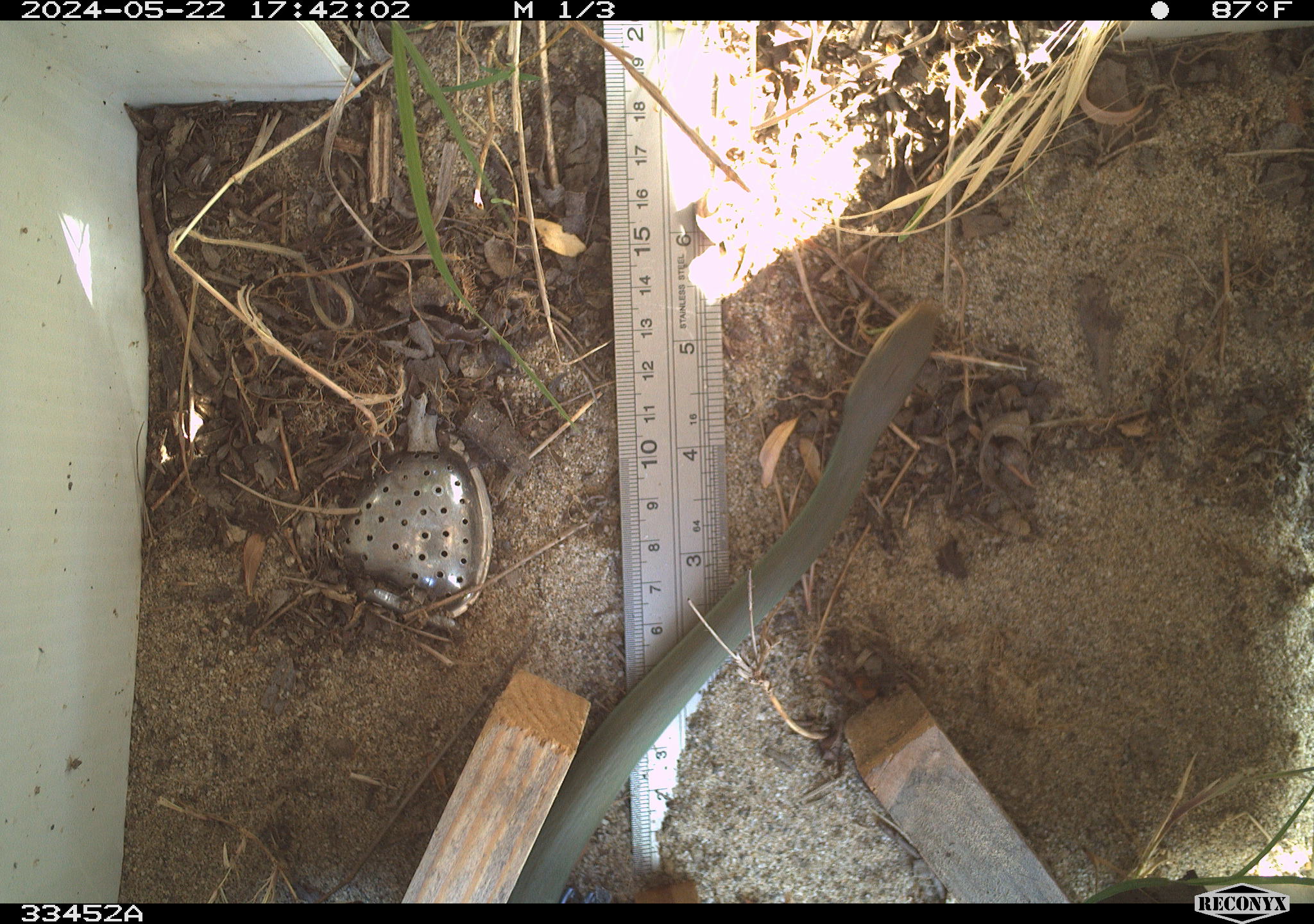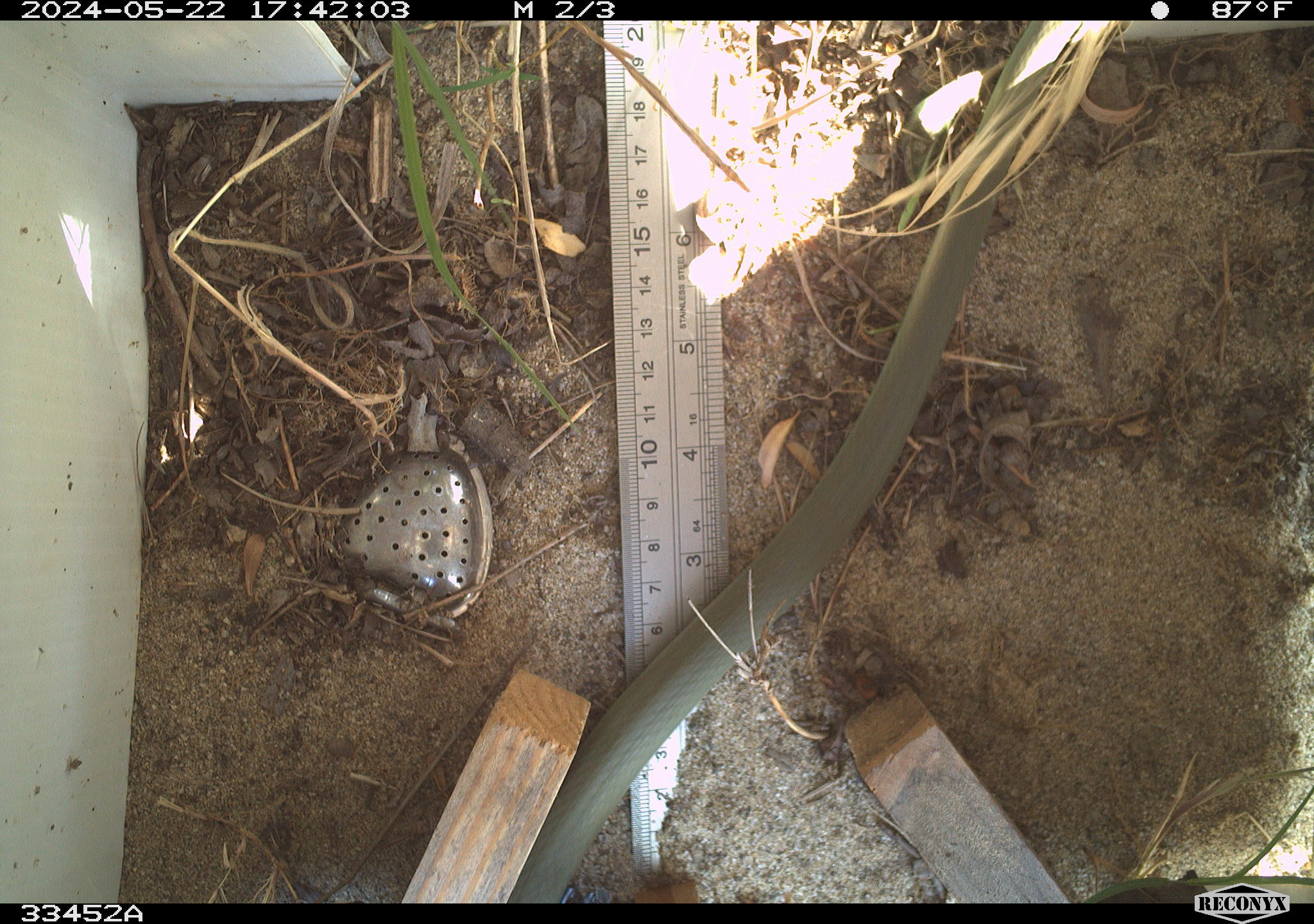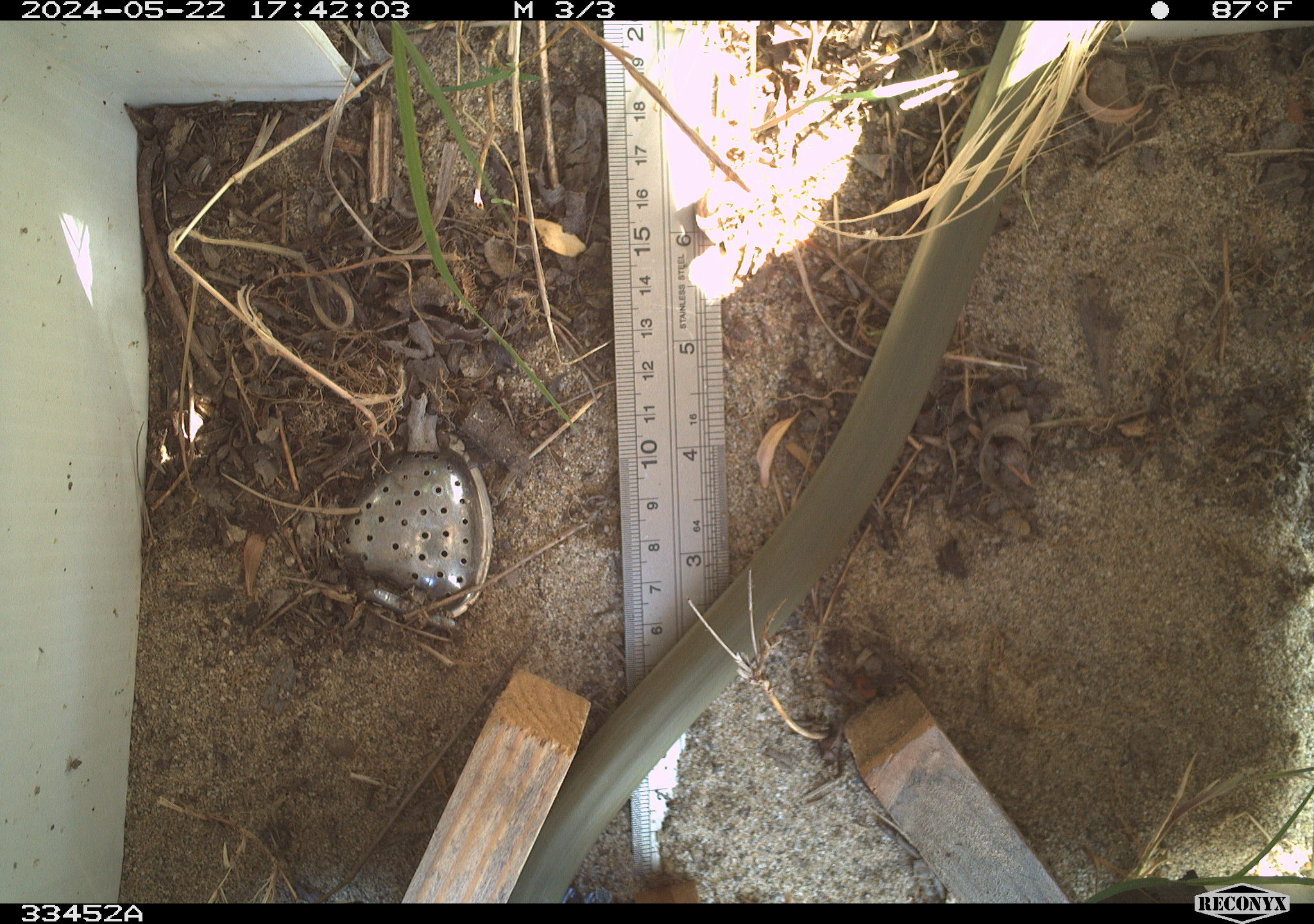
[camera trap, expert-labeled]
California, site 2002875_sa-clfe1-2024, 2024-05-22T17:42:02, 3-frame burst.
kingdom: Animalia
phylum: Chordata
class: Reptilia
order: Squamata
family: Colubridae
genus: Coluber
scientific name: Coluber constrictor mormon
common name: western yellow-bellied racer